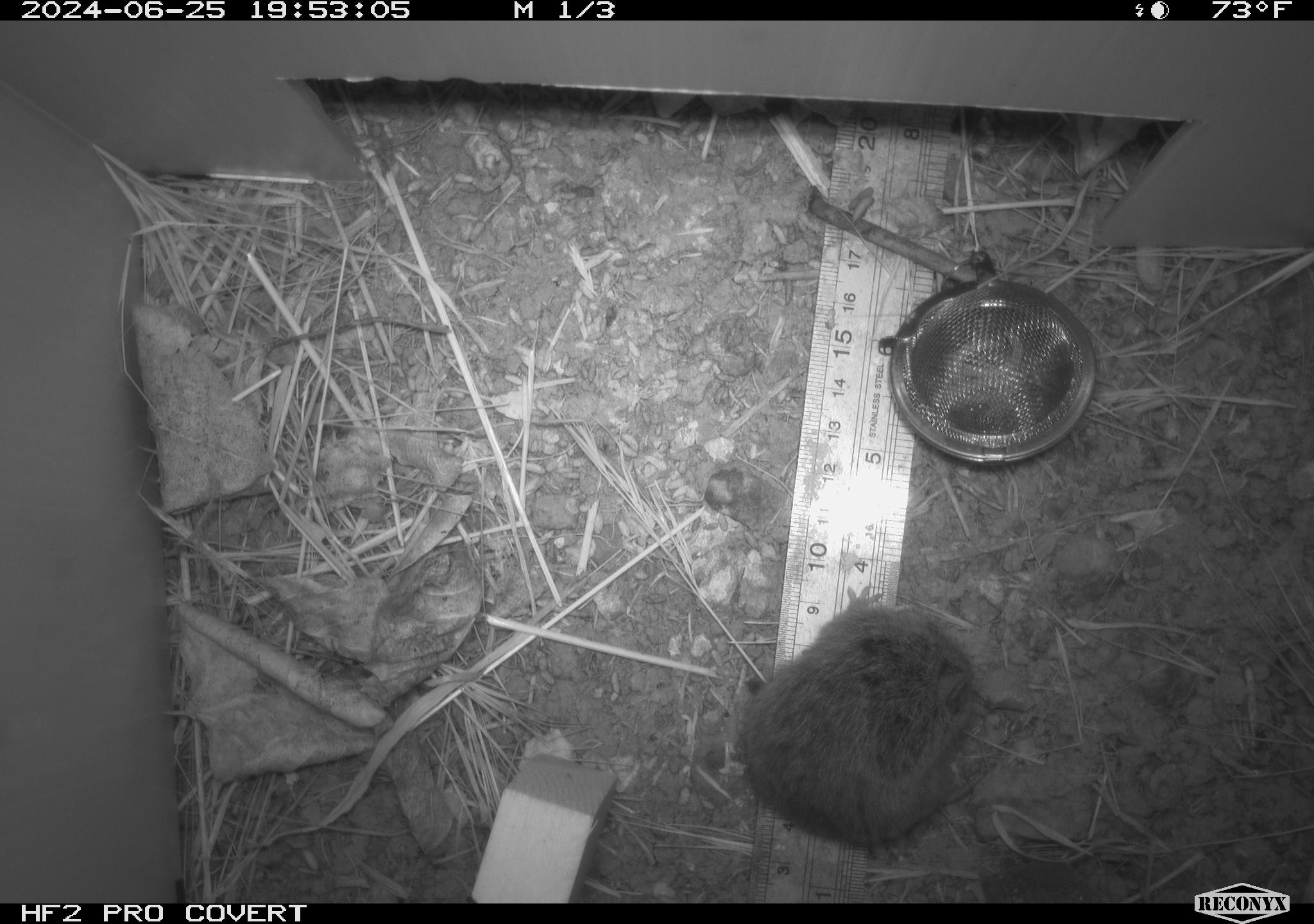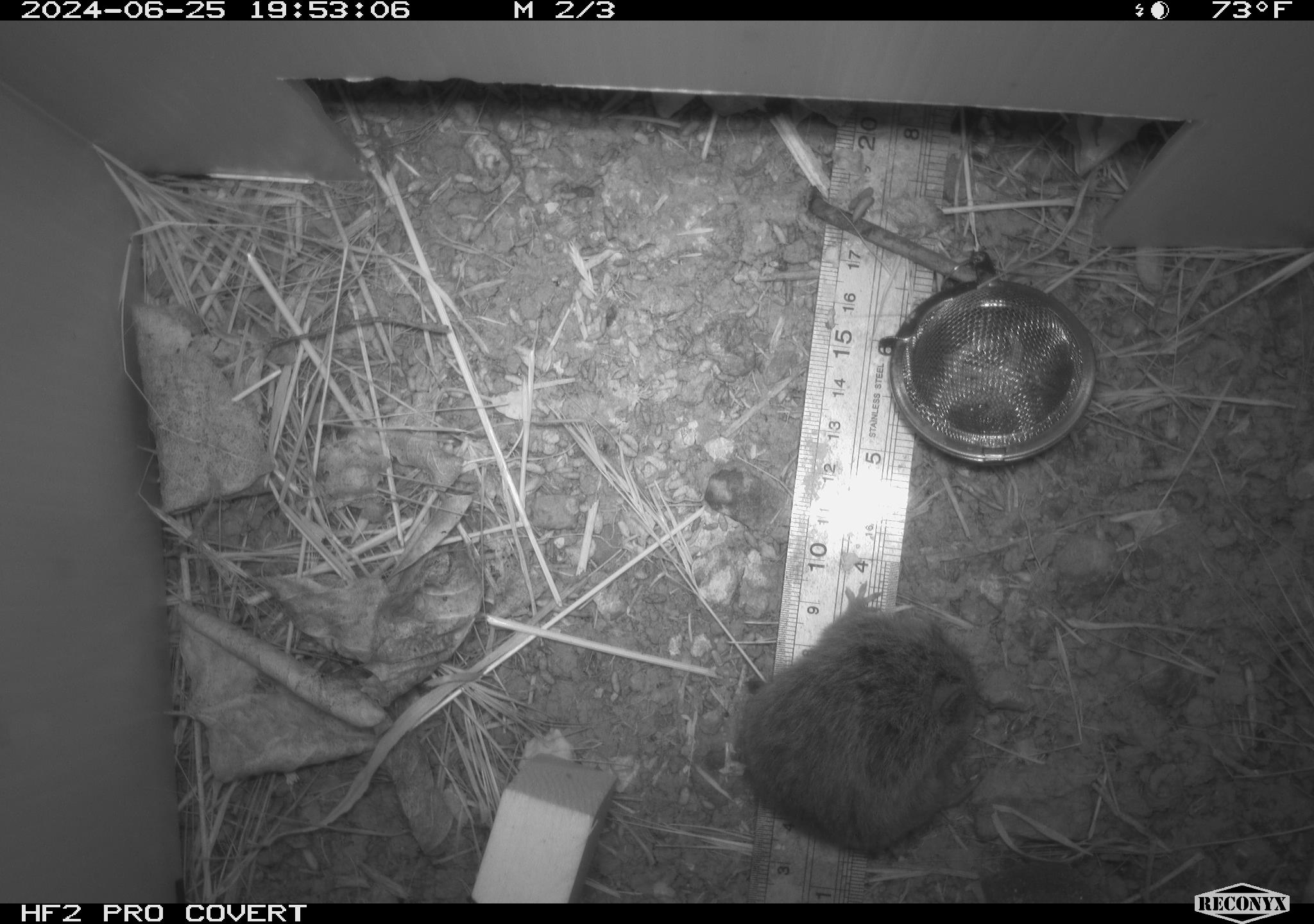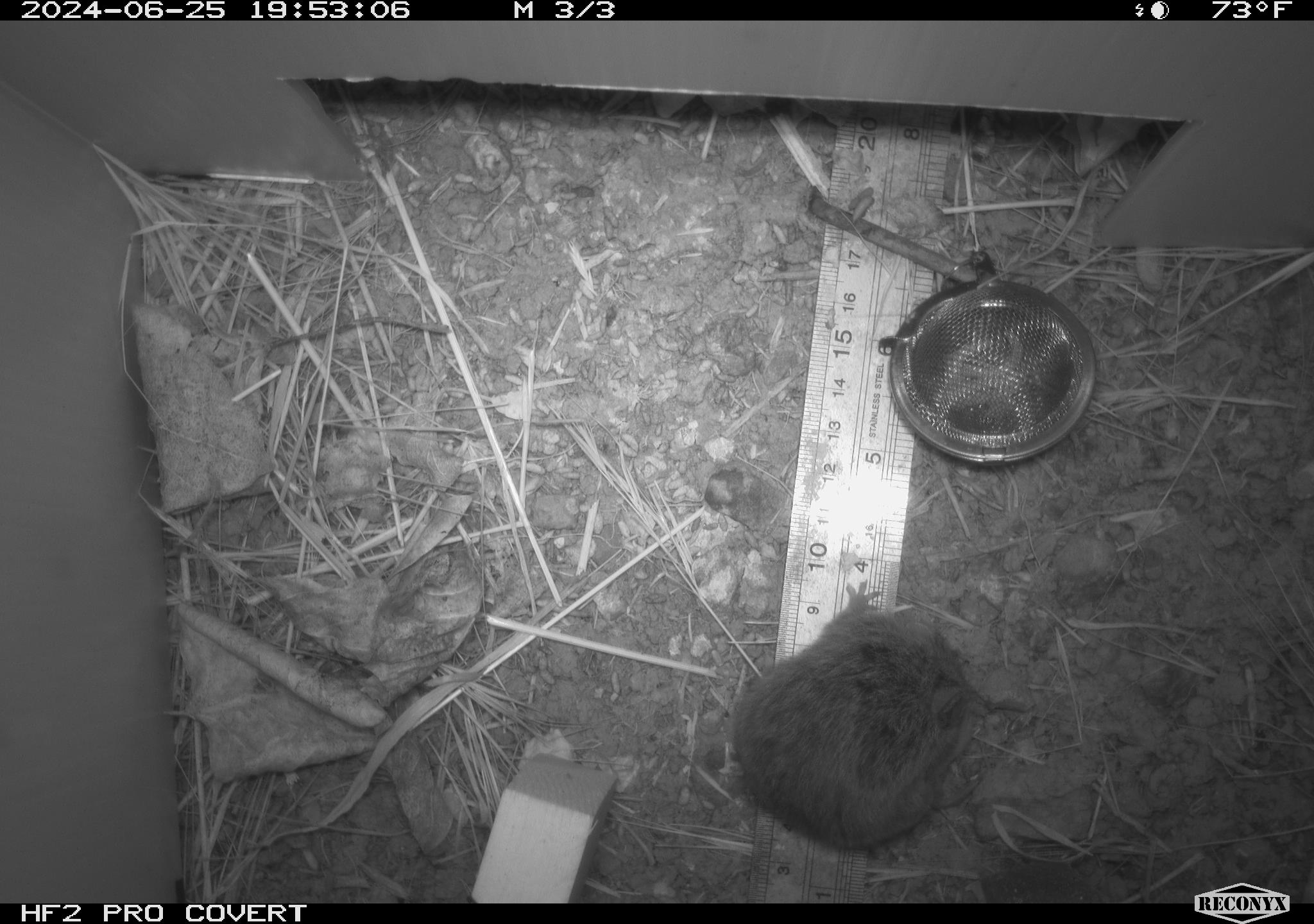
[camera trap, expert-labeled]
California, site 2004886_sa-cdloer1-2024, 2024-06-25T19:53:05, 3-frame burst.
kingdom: Animalia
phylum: Chordata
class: Mammalia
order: Rodentia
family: Cricetidae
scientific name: Arvicolinae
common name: voles, lemmings, and muskrats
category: arvicolinae subfamily